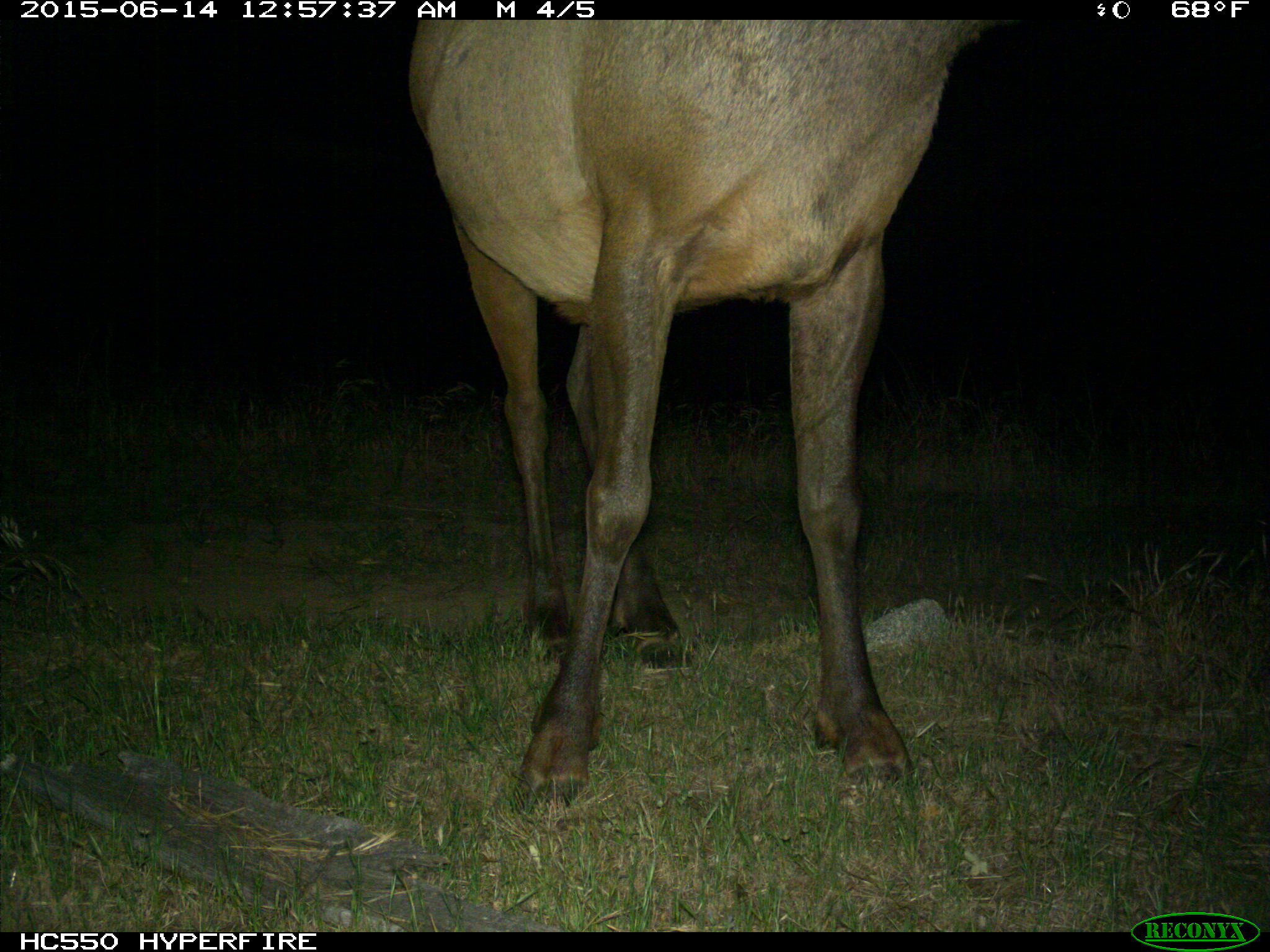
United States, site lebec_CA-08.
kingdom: Animalia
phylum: Chordata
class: Mammalia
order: Artiodactyla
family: Cervidae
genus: Cervus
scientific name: Cervus canadensis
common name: elk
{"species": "Cervus canadensis (elk)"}